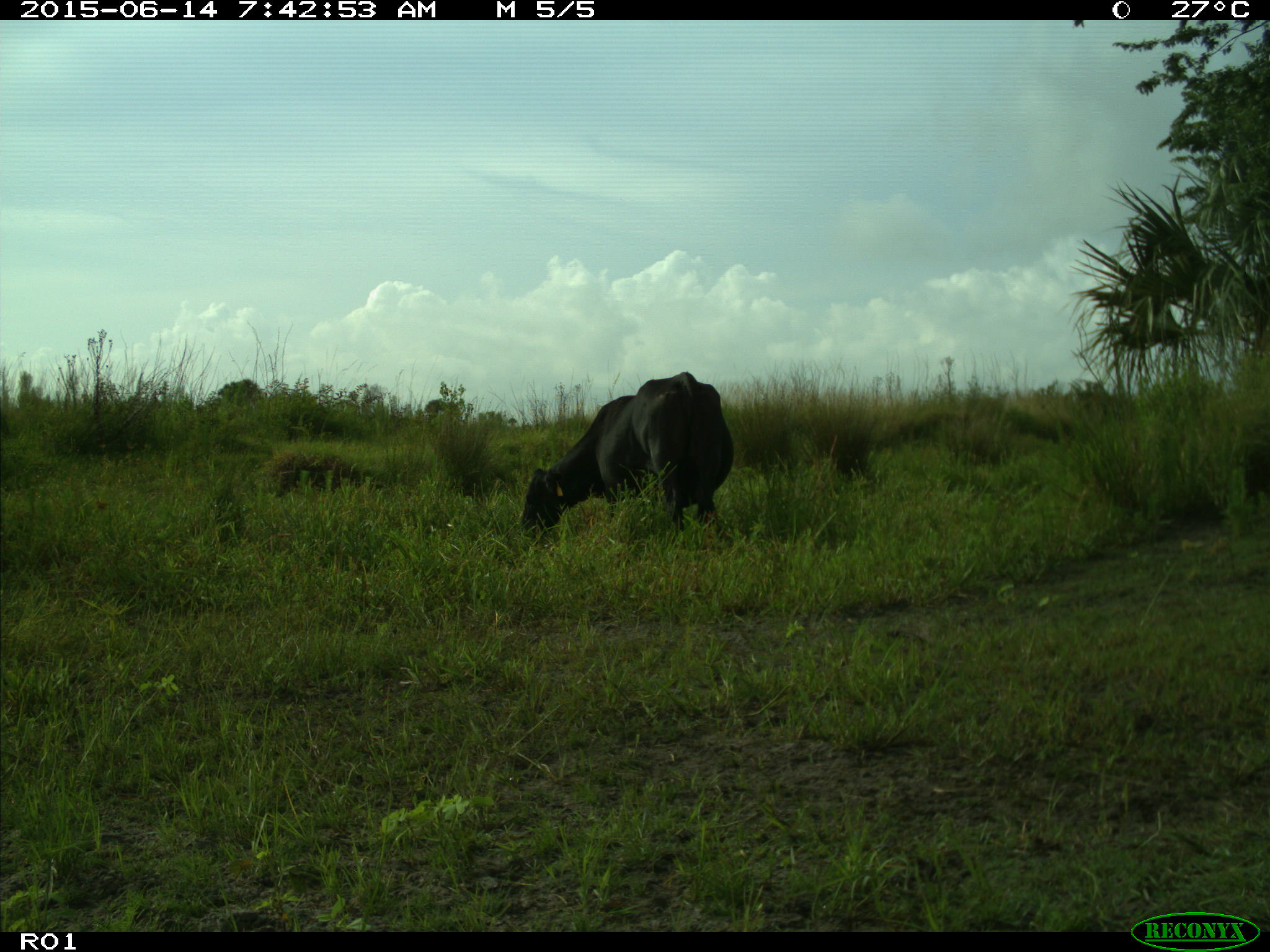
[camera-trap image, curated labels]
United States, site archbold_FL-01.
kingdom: Animalia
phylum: Chordata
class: Mammalia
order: Artiodactyla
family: Bovidae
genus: Bos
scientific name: Bos taurus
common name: domestic cow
Bos taurus (domestic cow).